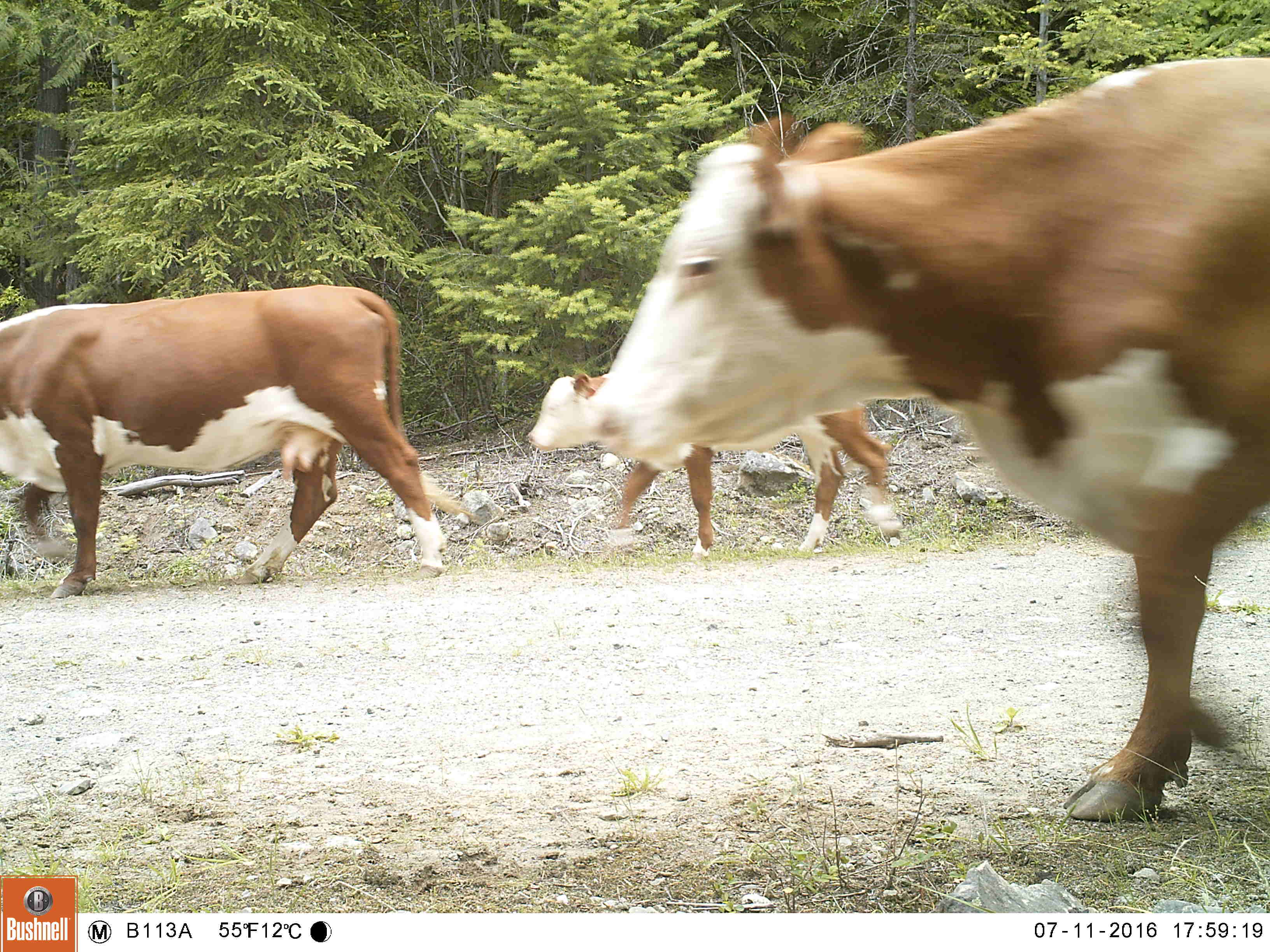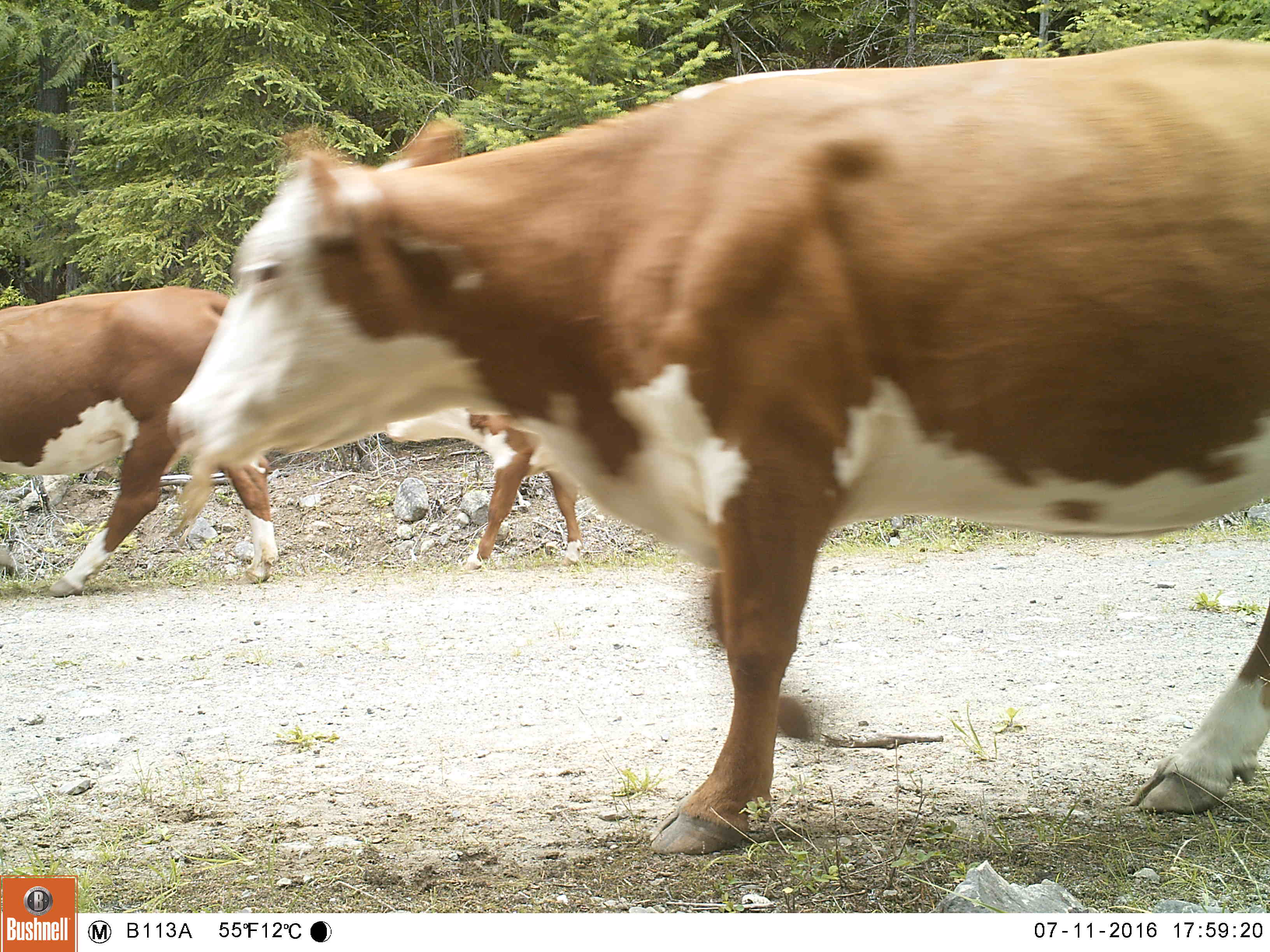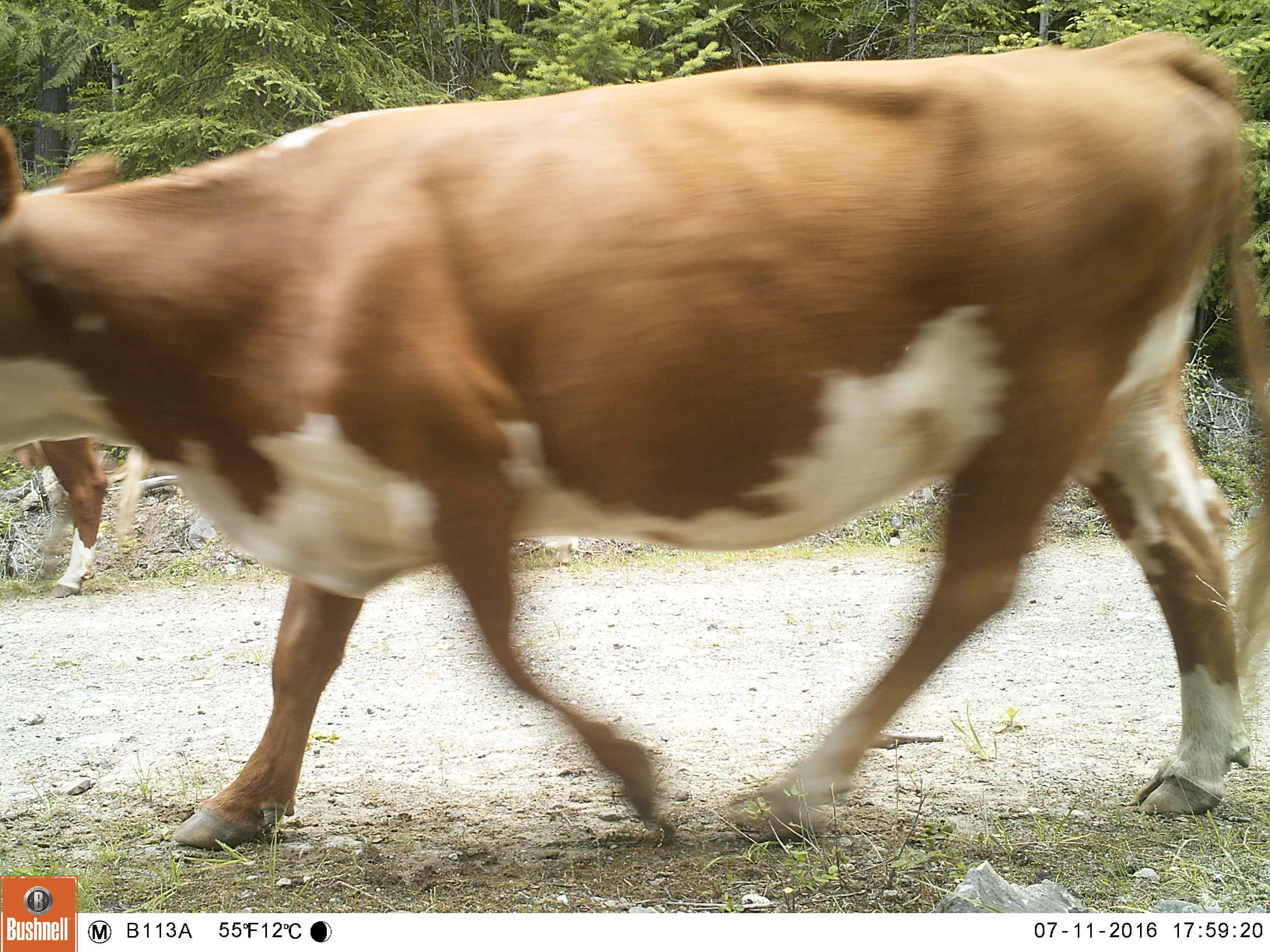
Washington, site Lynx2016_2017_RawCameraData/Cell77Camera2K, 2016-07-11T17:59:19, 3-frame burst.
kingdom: Animalia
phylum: Chordata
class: Mammalia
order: Artiodactyla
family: Bovidae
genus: Bos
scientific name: Bos taurus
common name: domestic cattle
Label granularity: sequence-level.